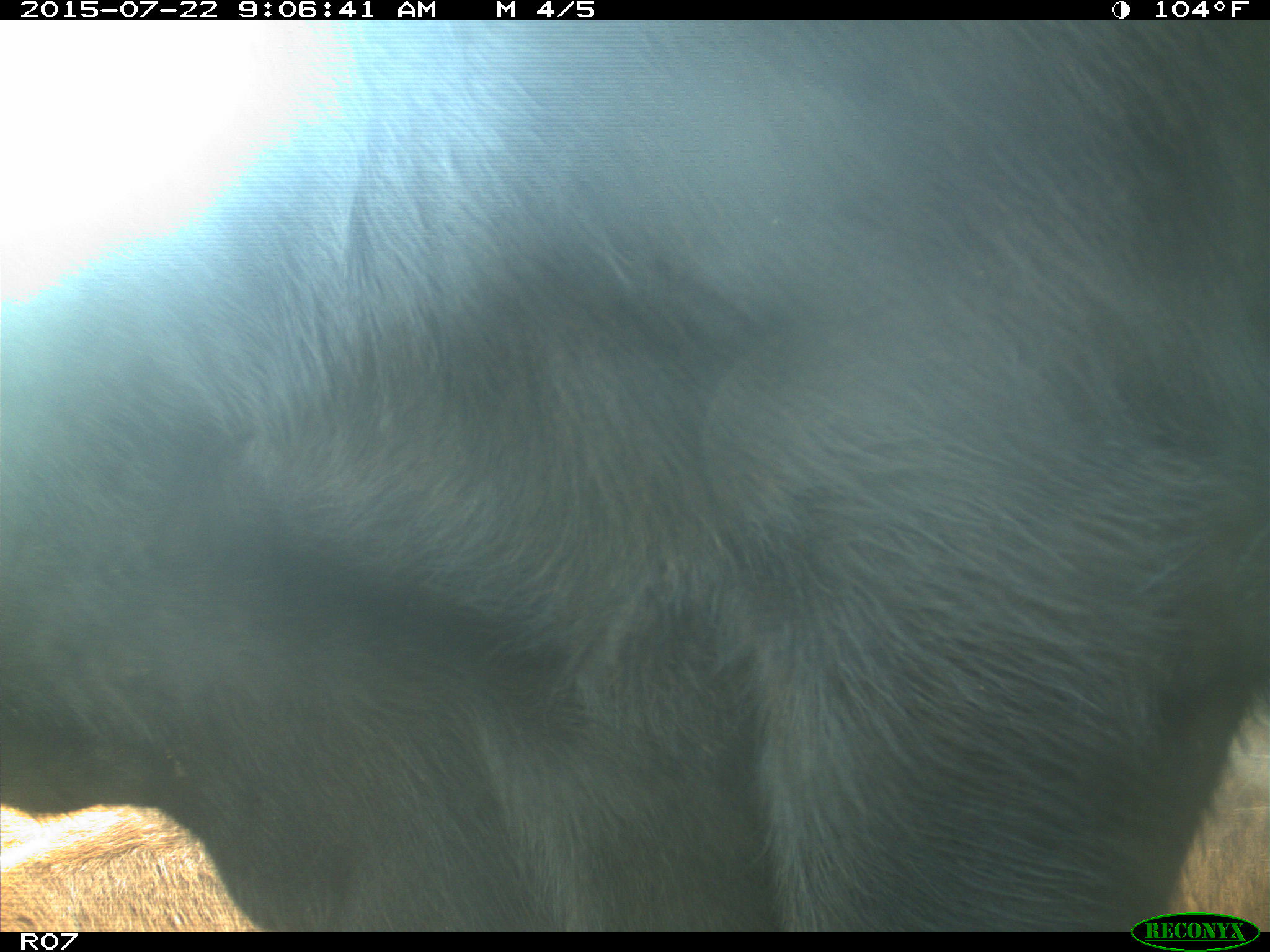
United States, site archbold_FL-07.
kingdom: Animalia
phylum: Chordata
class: Mammalia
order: Artiodactyla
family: Bovidae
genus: Bos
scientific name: Bos taurus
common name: domestic cow